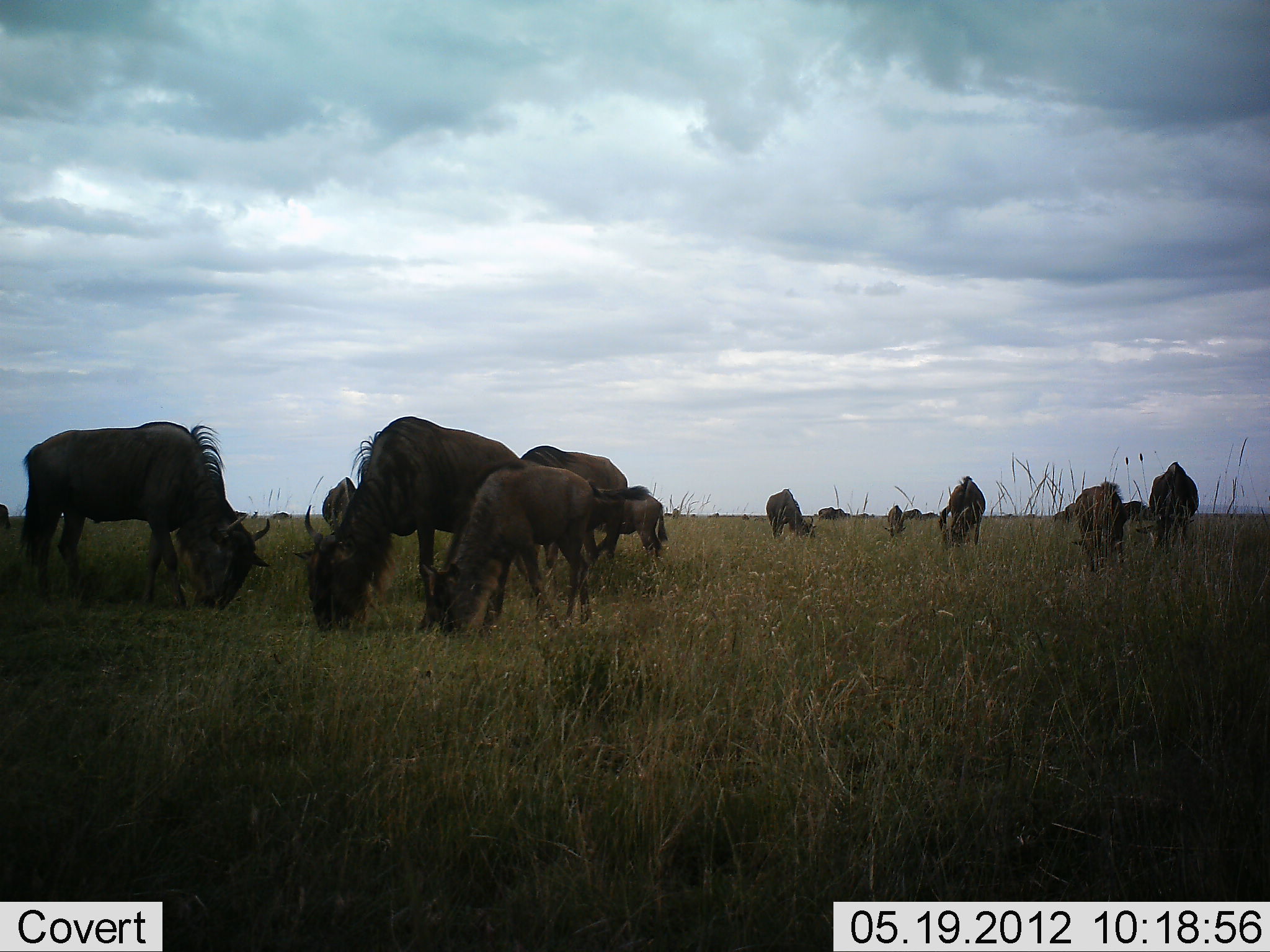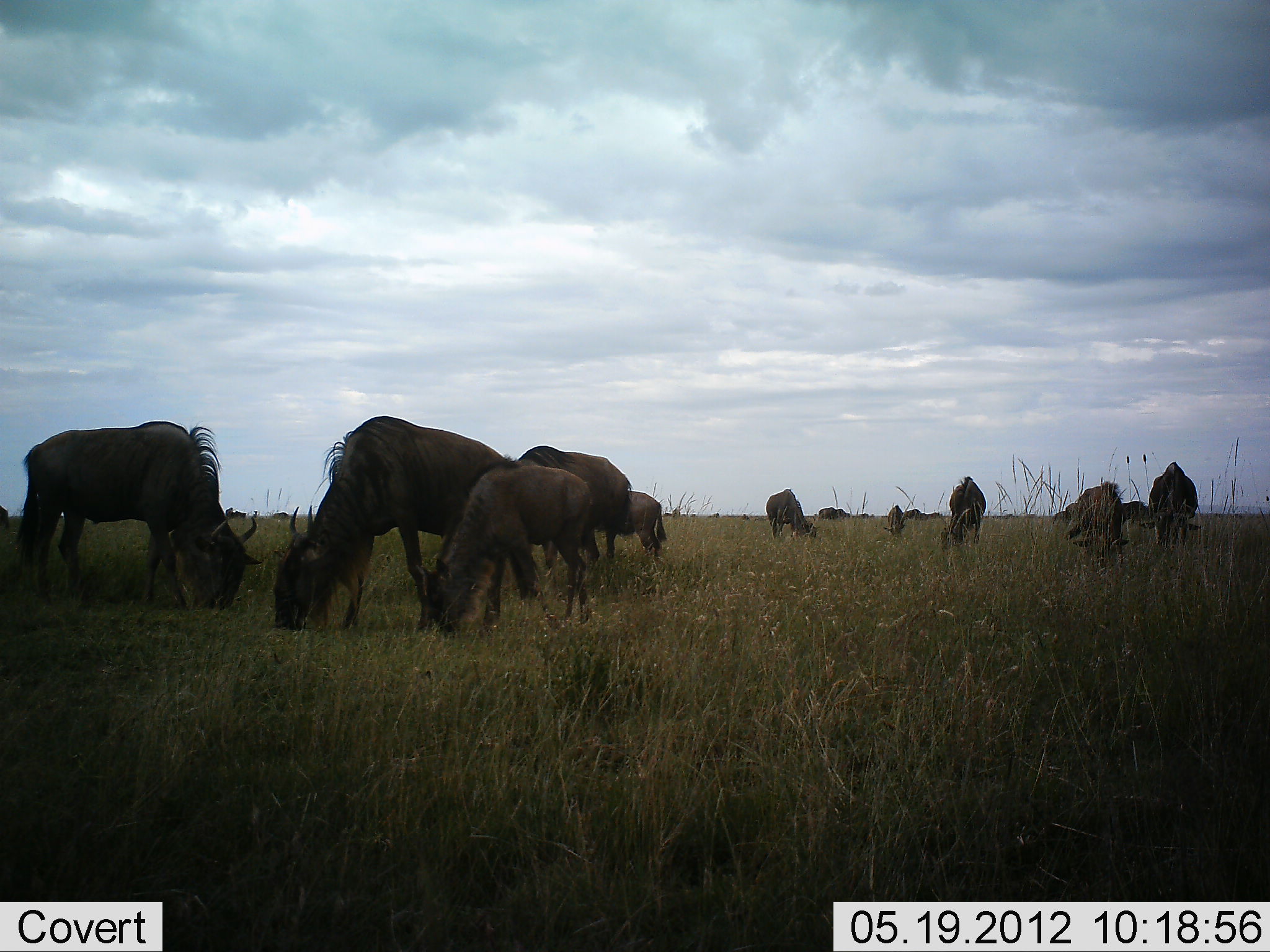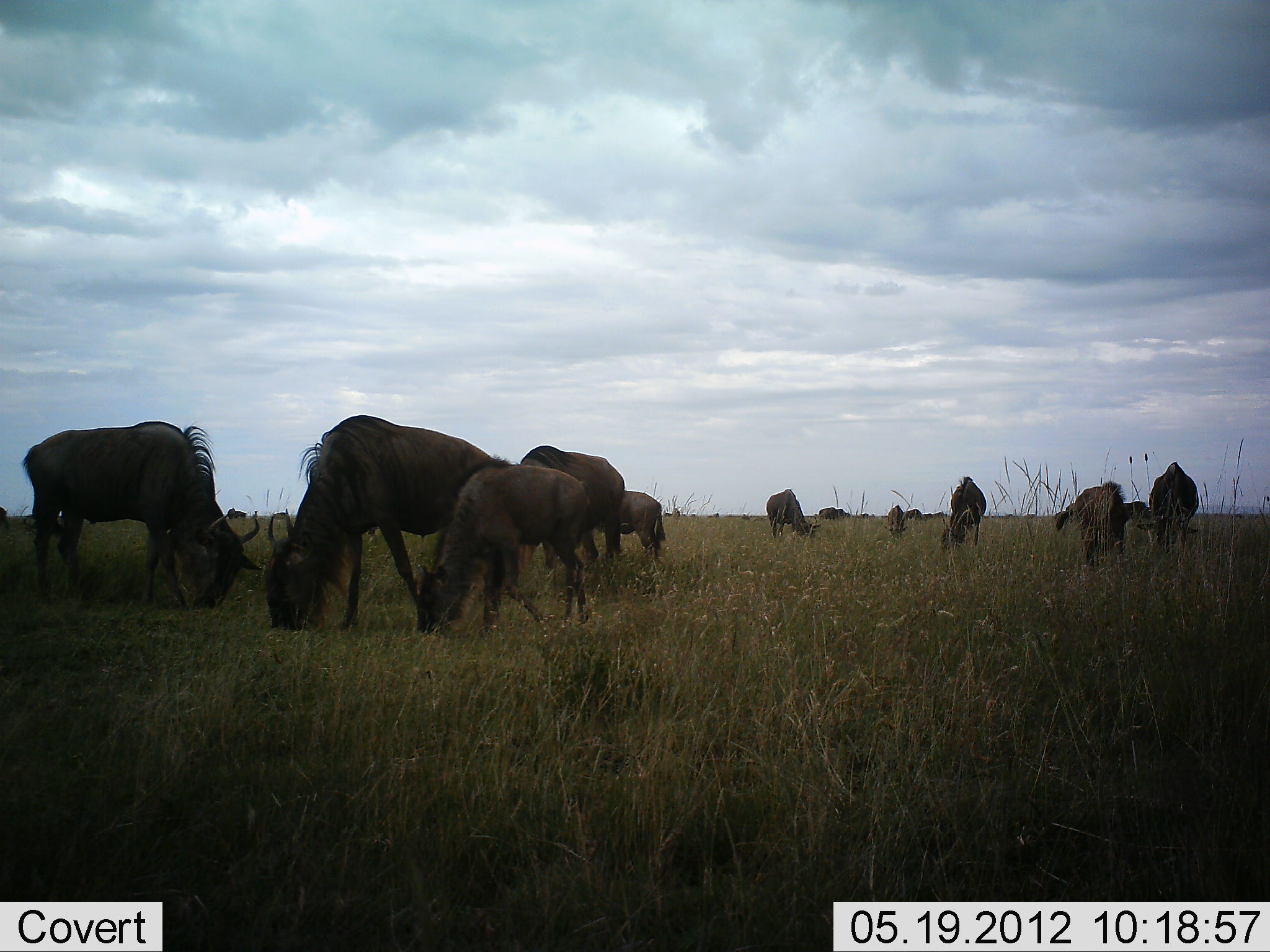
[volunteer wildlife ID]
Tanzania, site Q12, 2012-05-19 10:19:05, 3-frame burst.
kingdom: Animalia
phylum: Chordata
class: Mammalia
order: Artiodactyla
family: Bovidae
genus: Connochaetes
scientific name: Connochaetes taurinus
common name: blue wildebeest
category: wildebeest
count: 11-50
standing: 40%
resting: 0%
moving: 0%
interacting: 0%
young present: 40%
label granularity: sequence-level